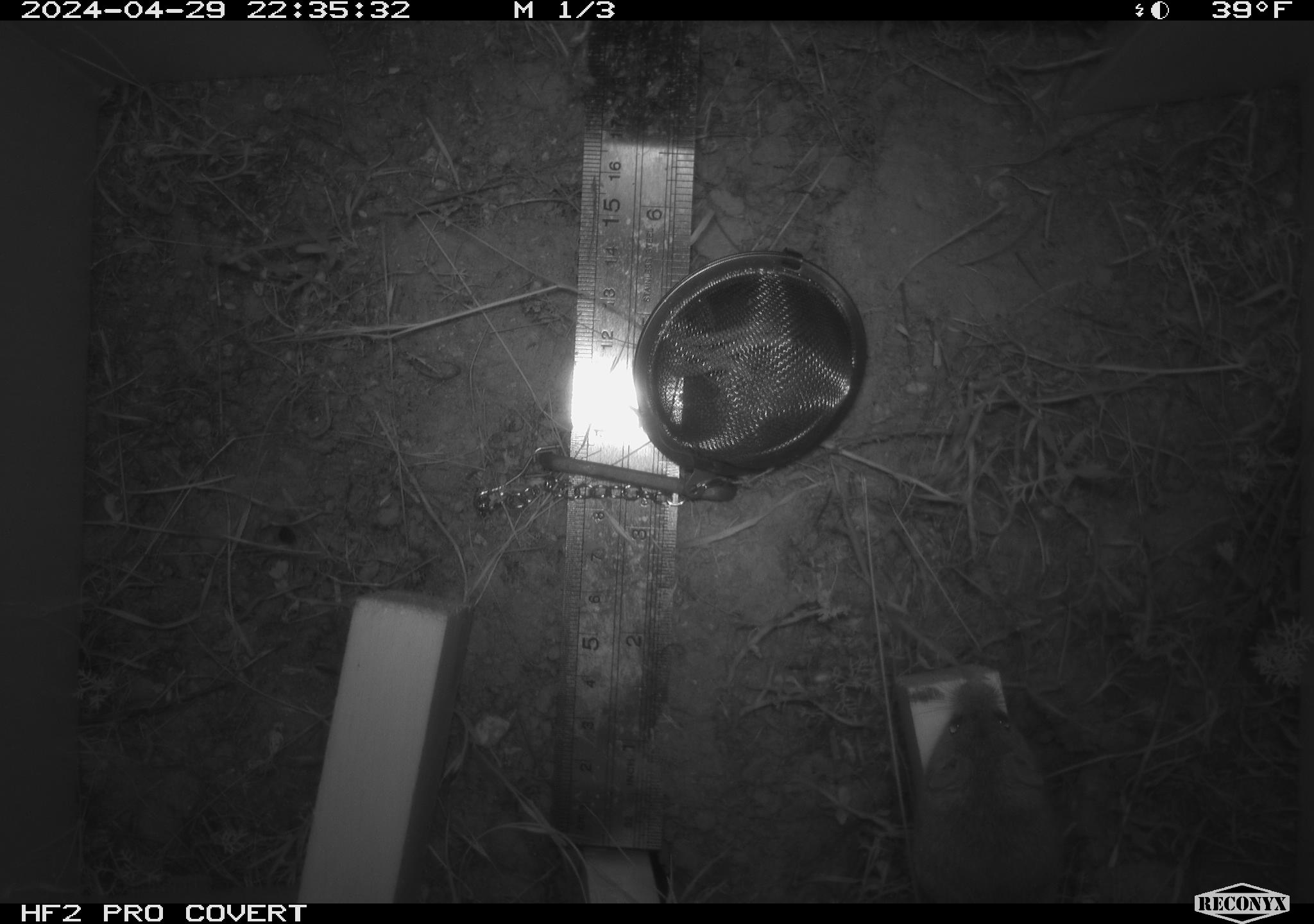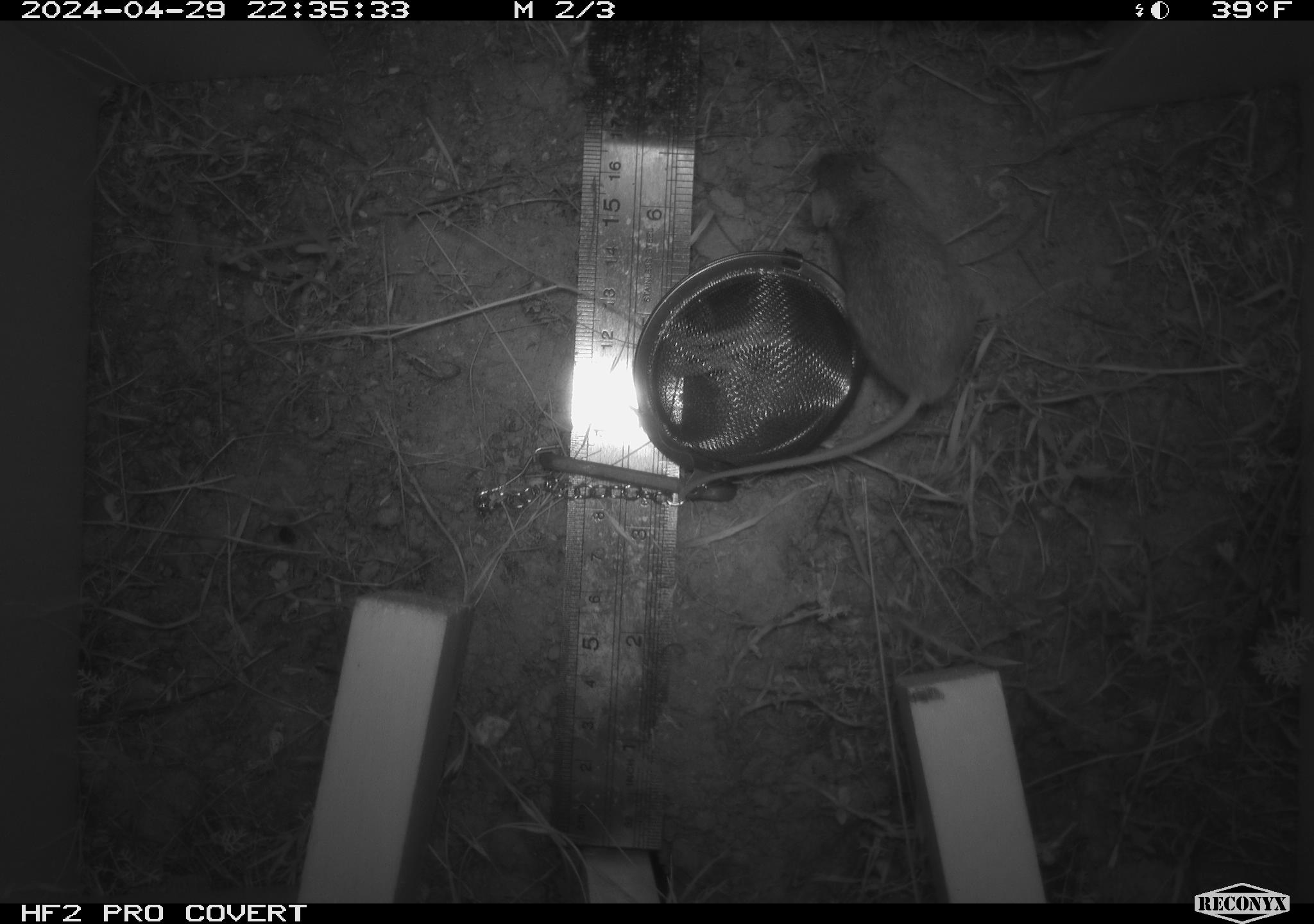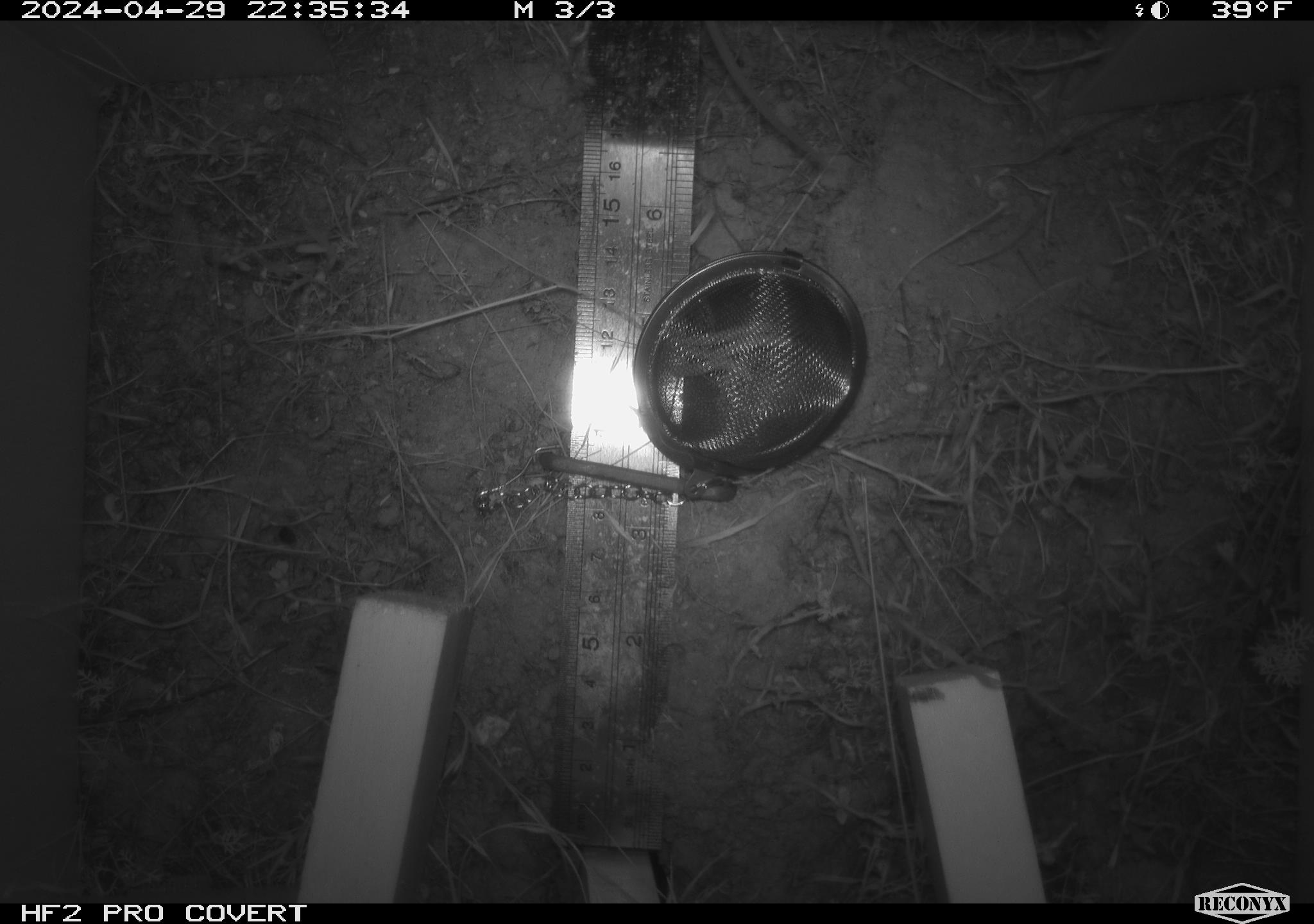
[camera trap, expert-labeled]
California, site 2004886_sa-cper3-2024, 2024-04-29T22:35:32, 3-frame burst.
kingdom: Animalia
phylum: Chordata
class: Mammalia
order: Rodentia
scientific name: Rodentia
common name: rodent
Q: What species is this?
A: Rodent (Rodentia).